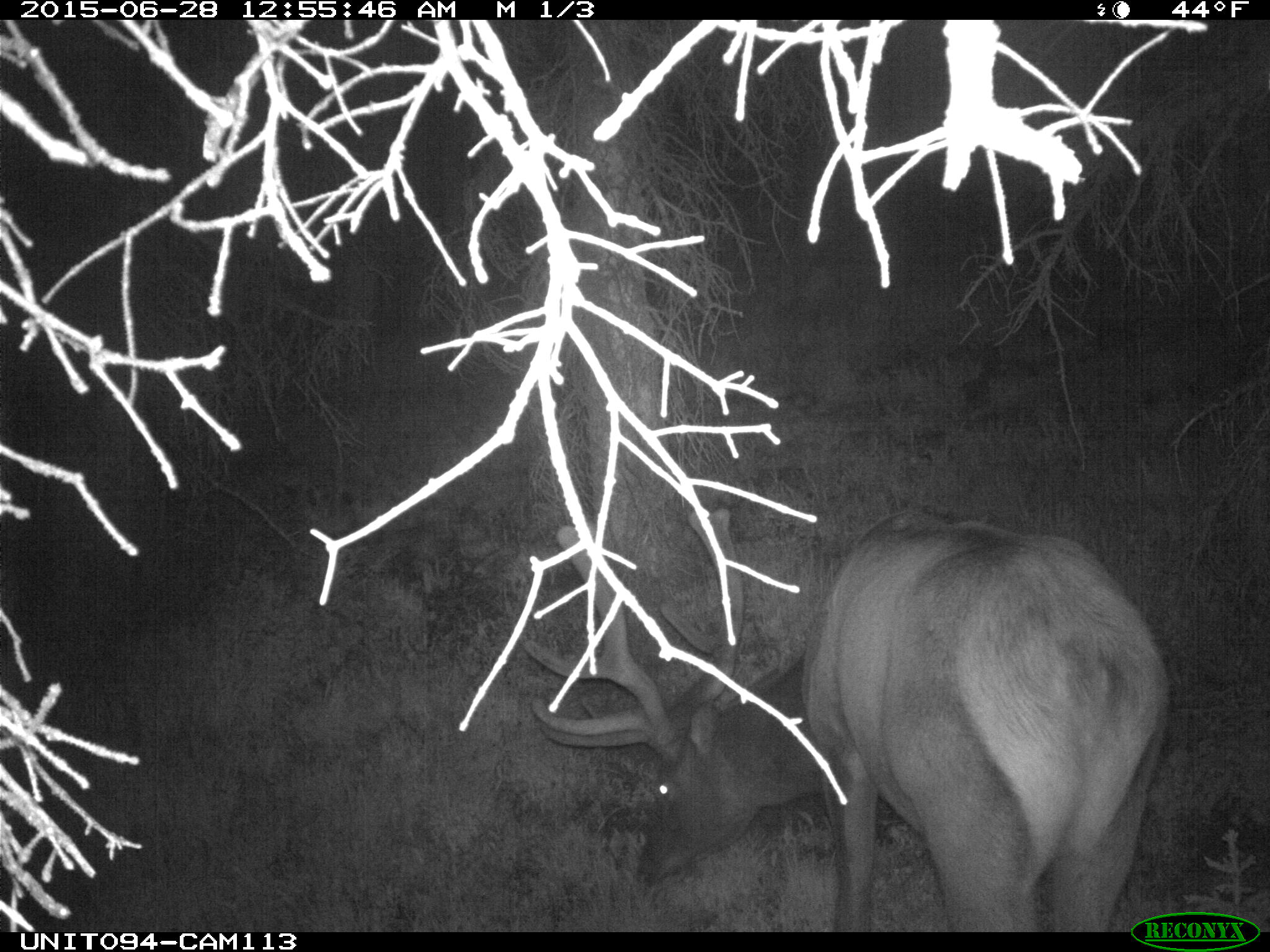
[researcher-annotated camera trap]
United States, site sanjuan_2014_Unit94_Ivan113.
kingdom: Animalia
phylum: Chordata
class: Mammalia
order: Artiodactyla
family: Cervidae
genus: Cervus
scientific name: Cervus elaphus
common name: red deer